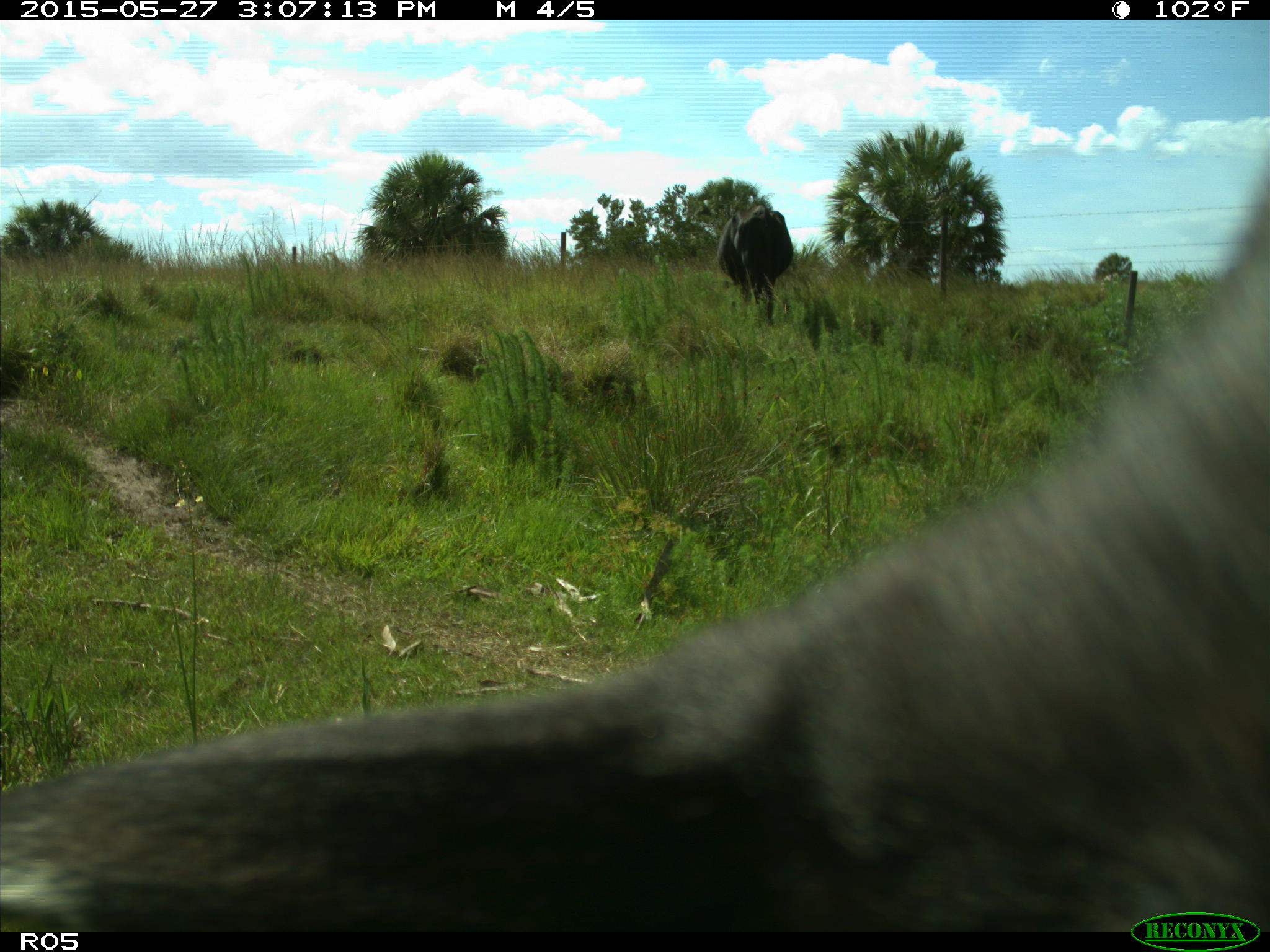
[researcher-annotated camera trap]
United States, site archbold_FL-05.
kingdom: Animalia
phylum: Chordata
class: Mammalia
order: Artiodactyla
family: Bovidae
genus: Bos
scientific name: Bos taurus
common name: domestic cow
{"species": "Bos taurus (domestic cow)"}